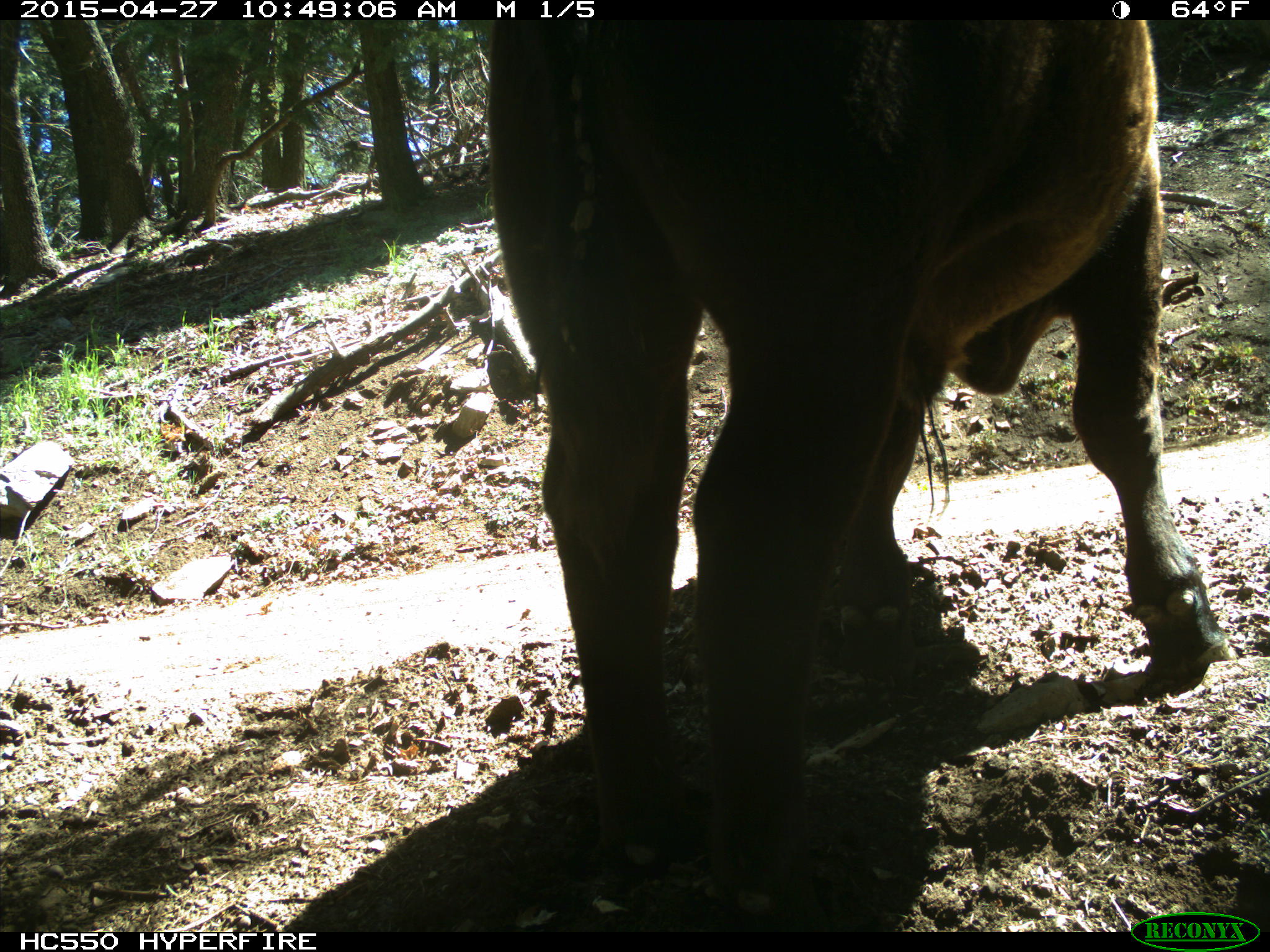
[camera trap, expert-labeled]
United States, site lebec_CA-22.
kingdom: Animalia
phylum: Chordata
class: Mammalia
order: Artiodactyla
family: Bovidae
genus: Bos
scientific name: Bos taurus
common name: domestic cow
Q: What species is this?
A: Bos taurus (domestic cow).